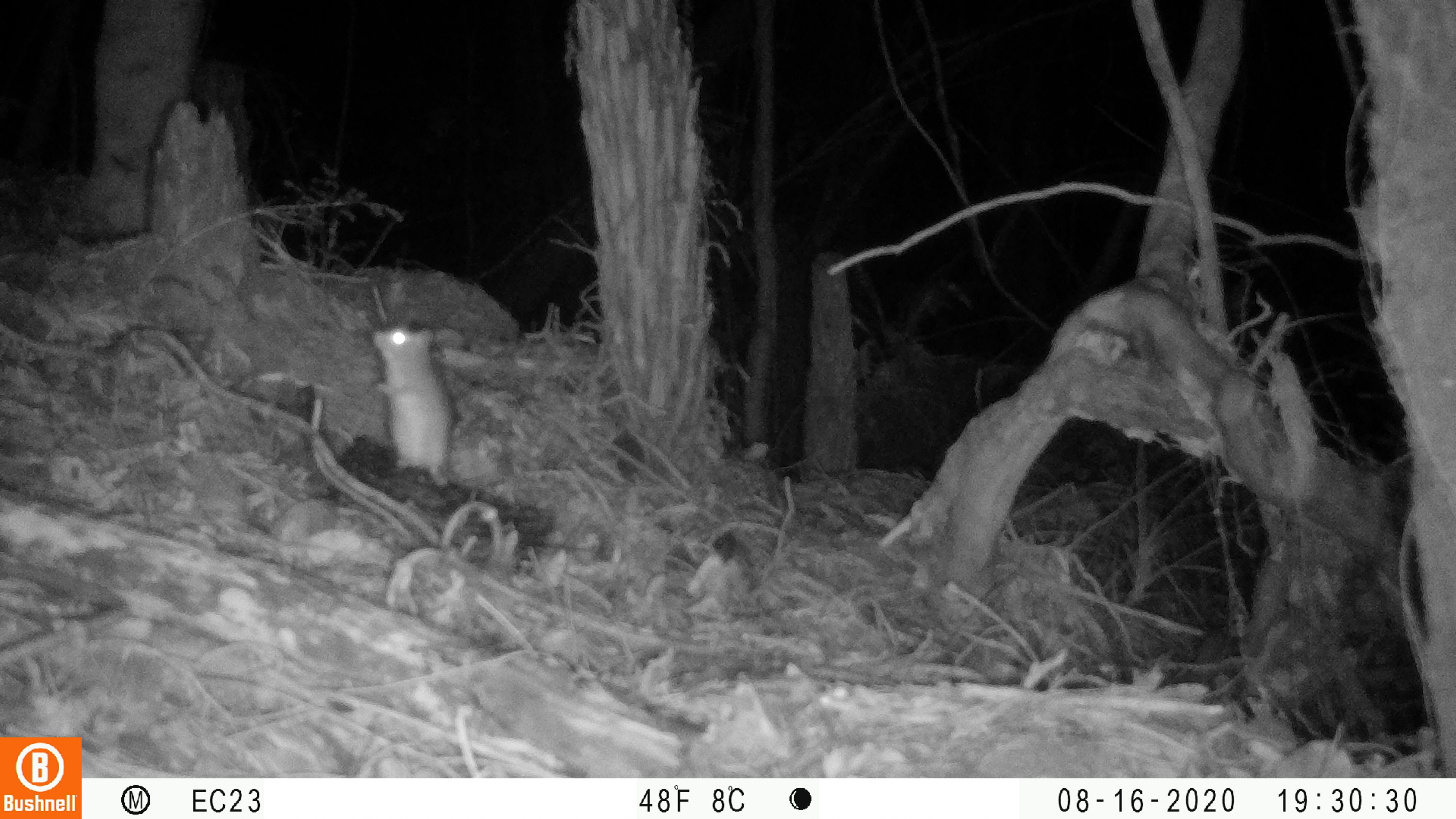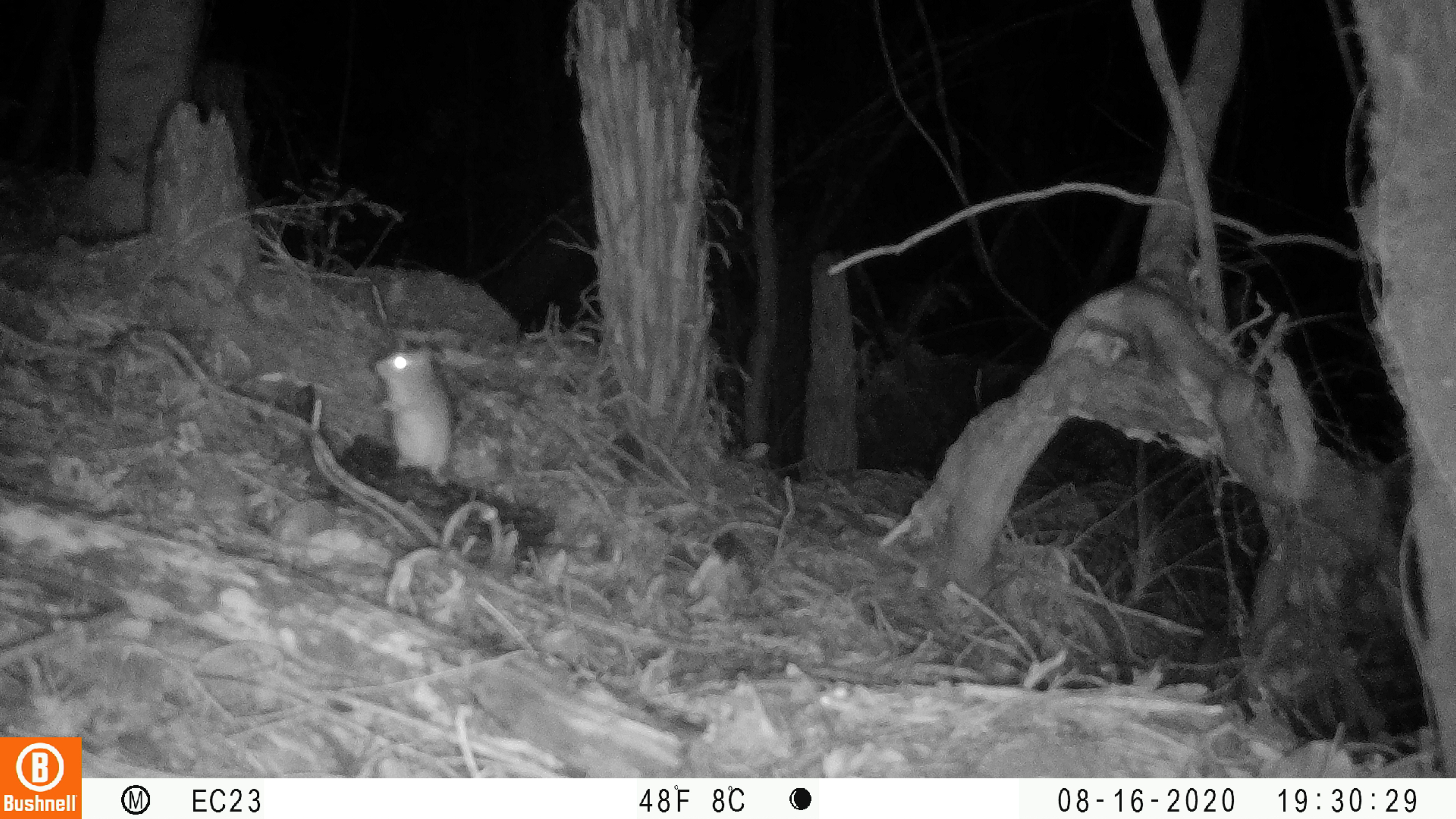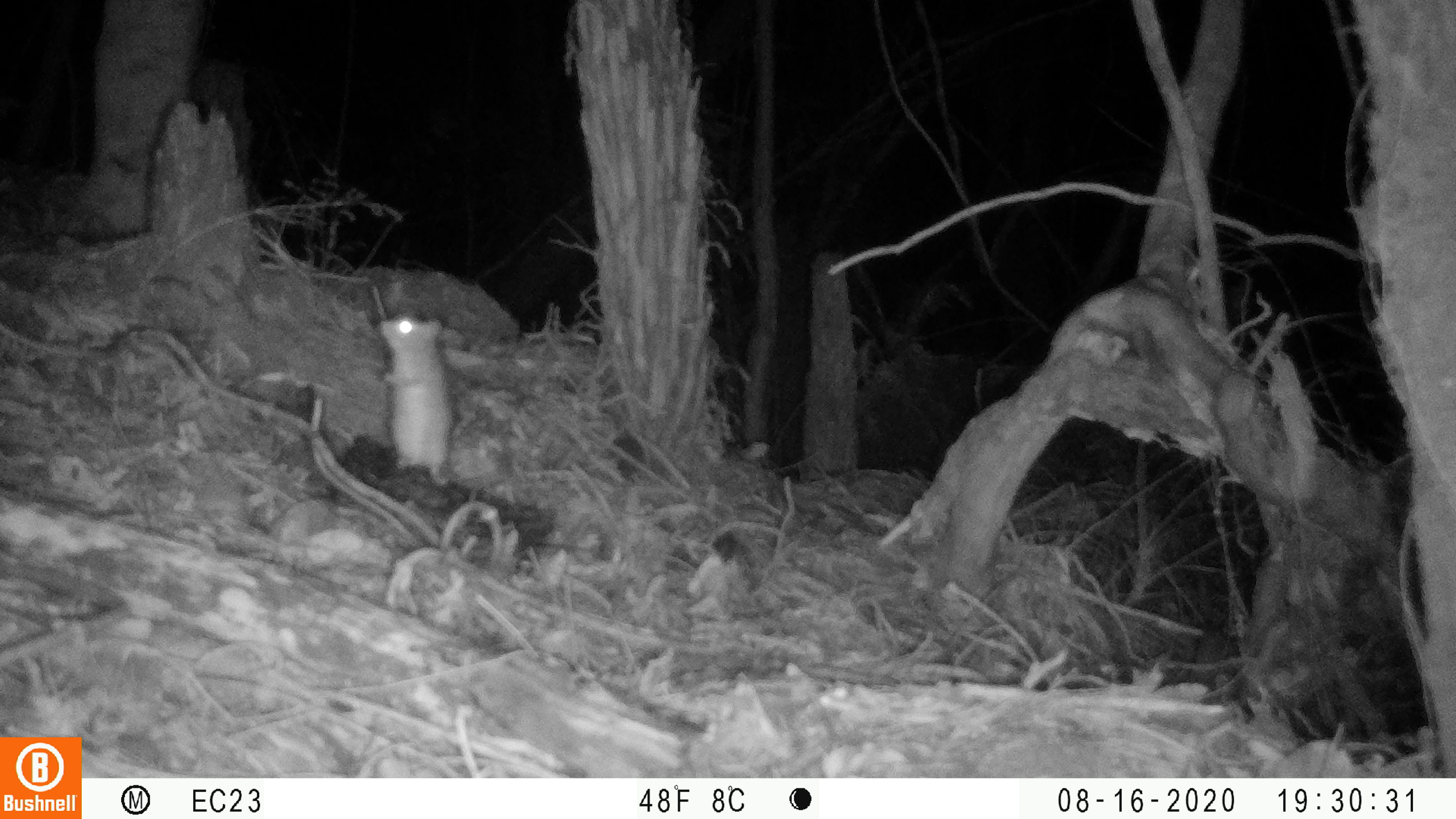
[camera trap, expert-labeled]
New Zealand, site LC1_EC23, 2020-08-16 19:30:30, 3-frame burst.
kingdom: Animalia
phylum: Chordata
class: Mammalia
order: Rodentia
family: Muridae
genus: Rattus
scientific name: Rattus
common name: rat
Rat (Rattus).